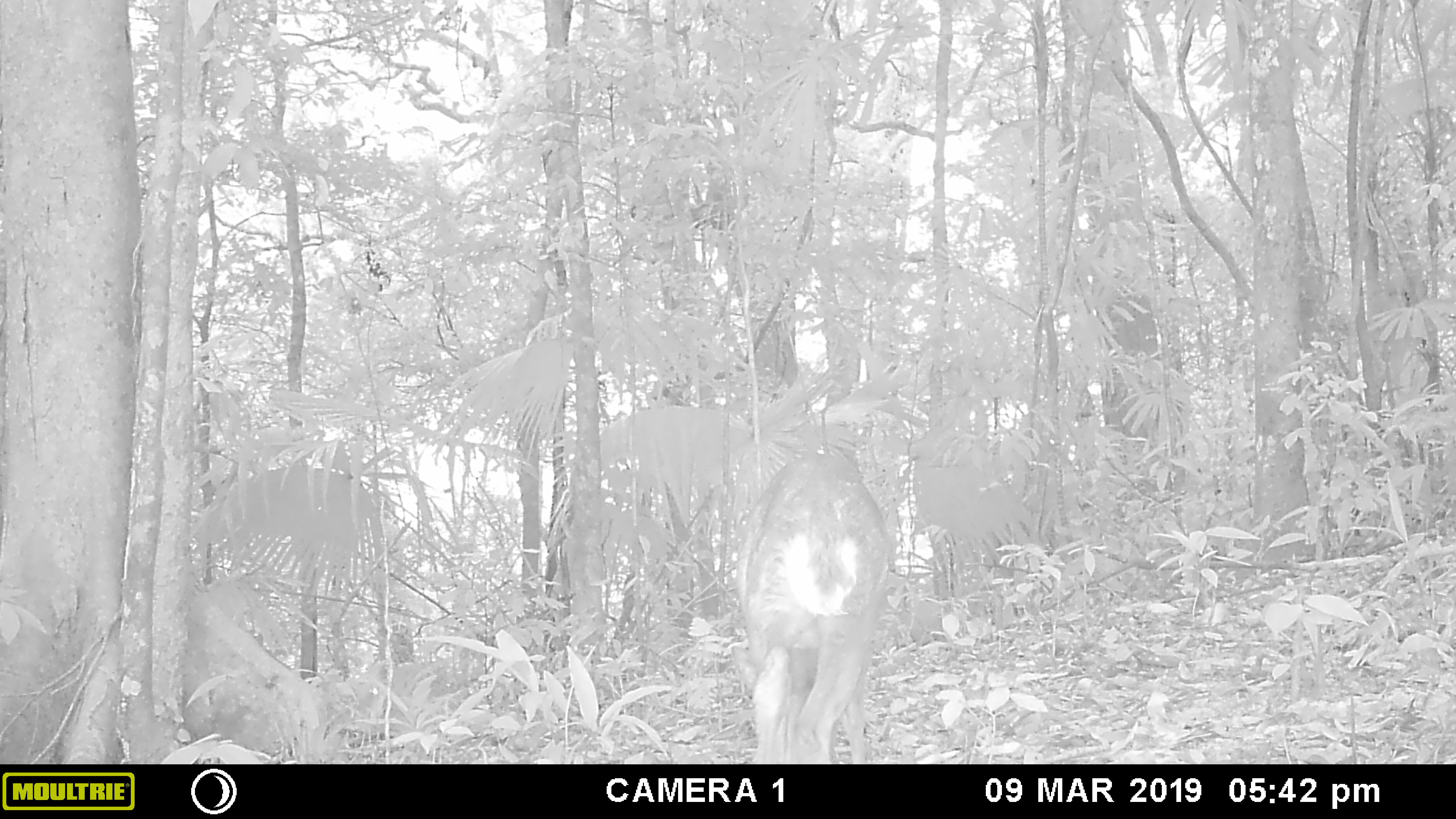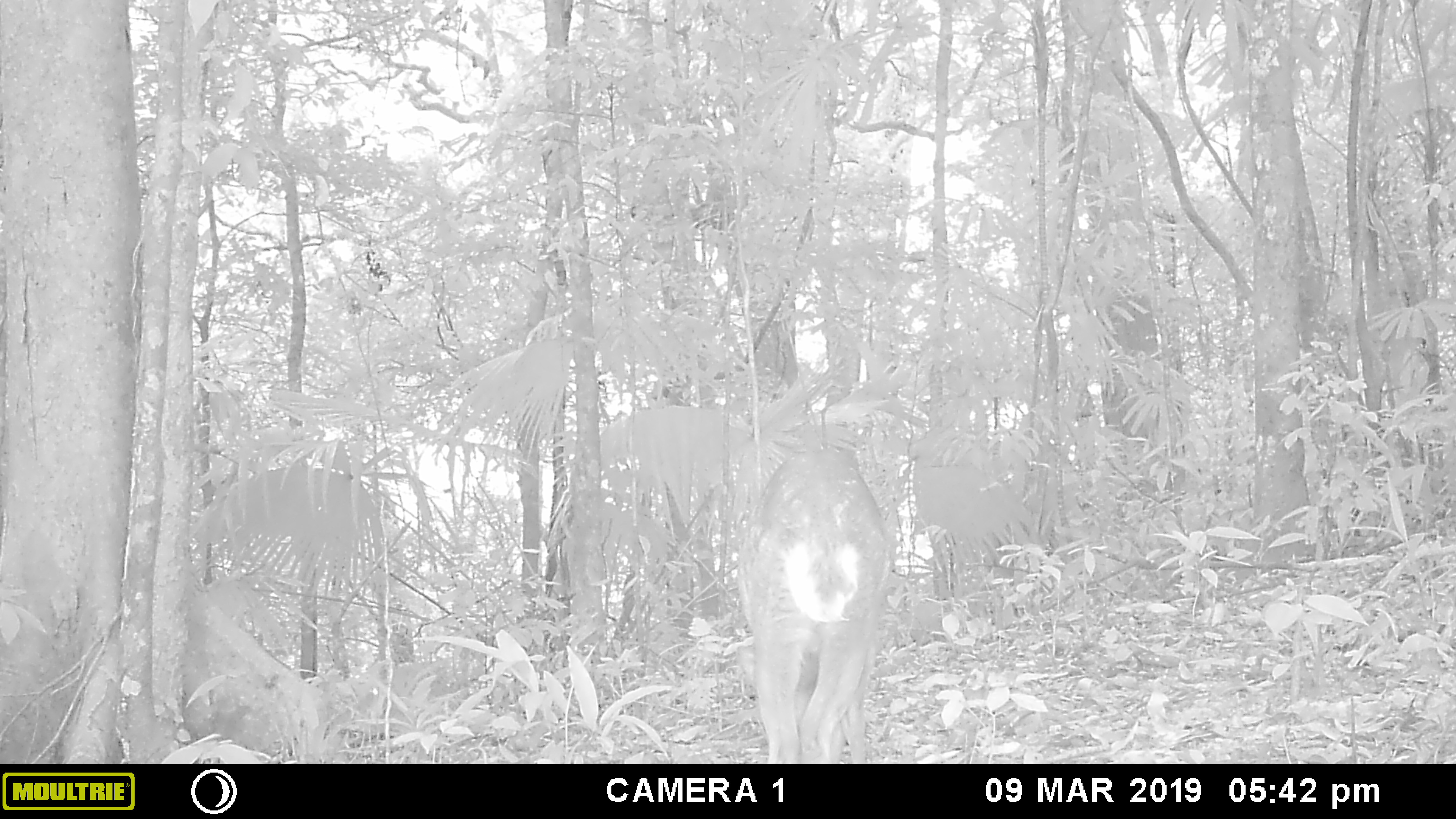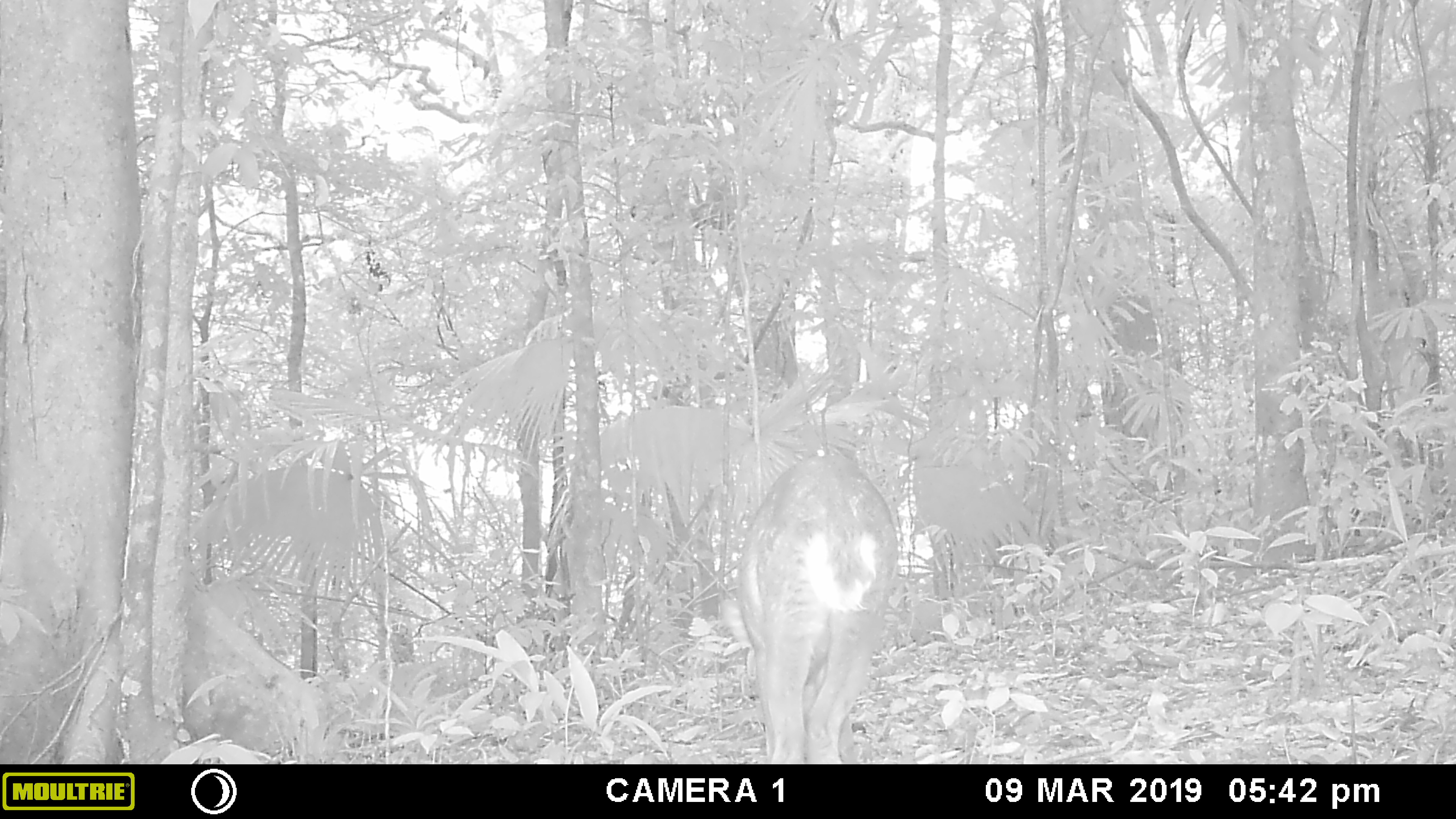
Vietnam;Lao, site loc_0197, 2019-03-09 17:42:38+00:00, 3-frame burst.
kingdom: Animalia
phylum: Chordata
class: Mammalia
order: Artiodactyla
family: Cervidae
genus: Muntiacus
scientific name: Muntiacus vuquangensis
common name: large-antlered muntjac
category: large antlered muntjac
Large antlered muntjac (large-antlered muntjac) (Muntiacus vuquangensis). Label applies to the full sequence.